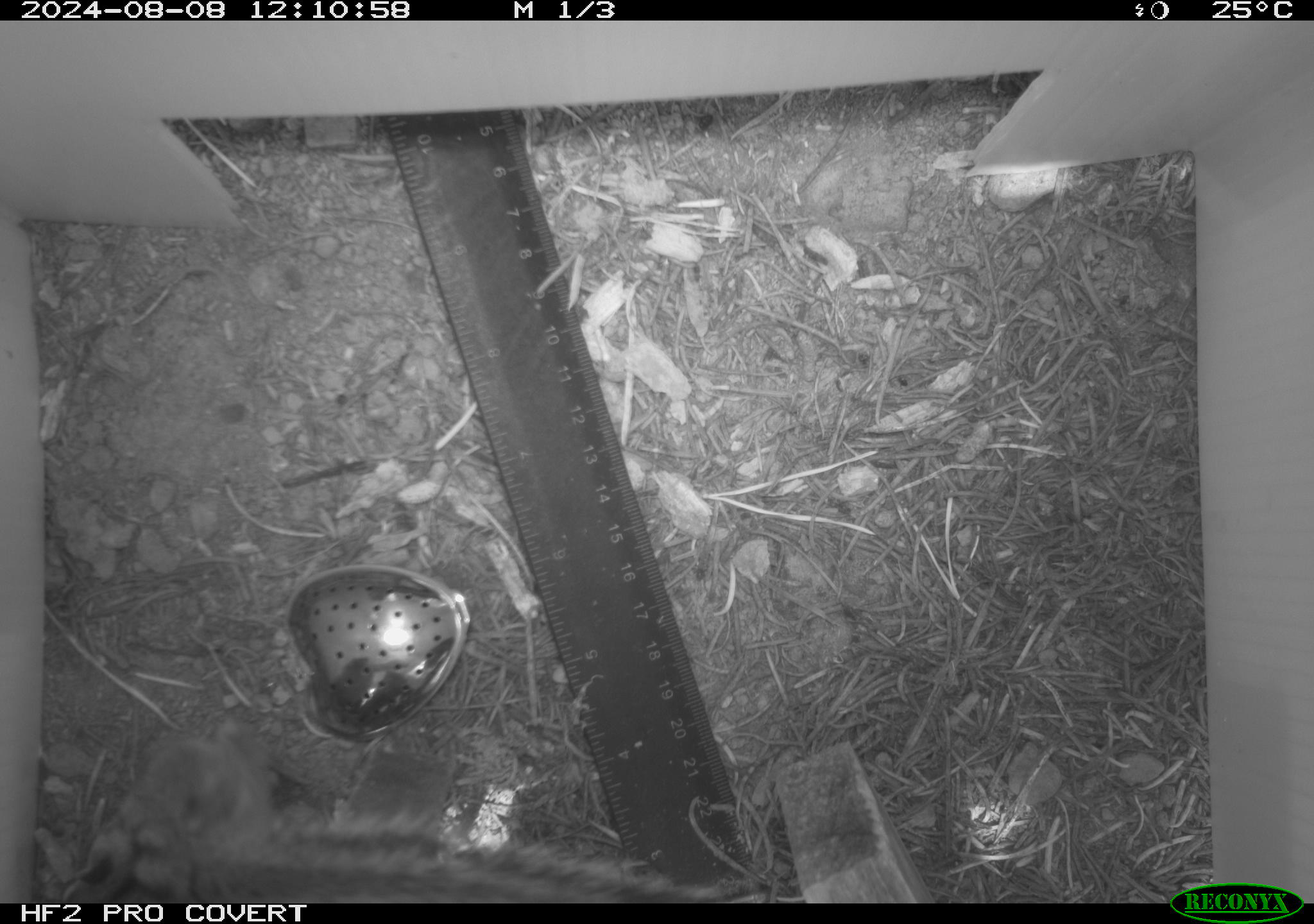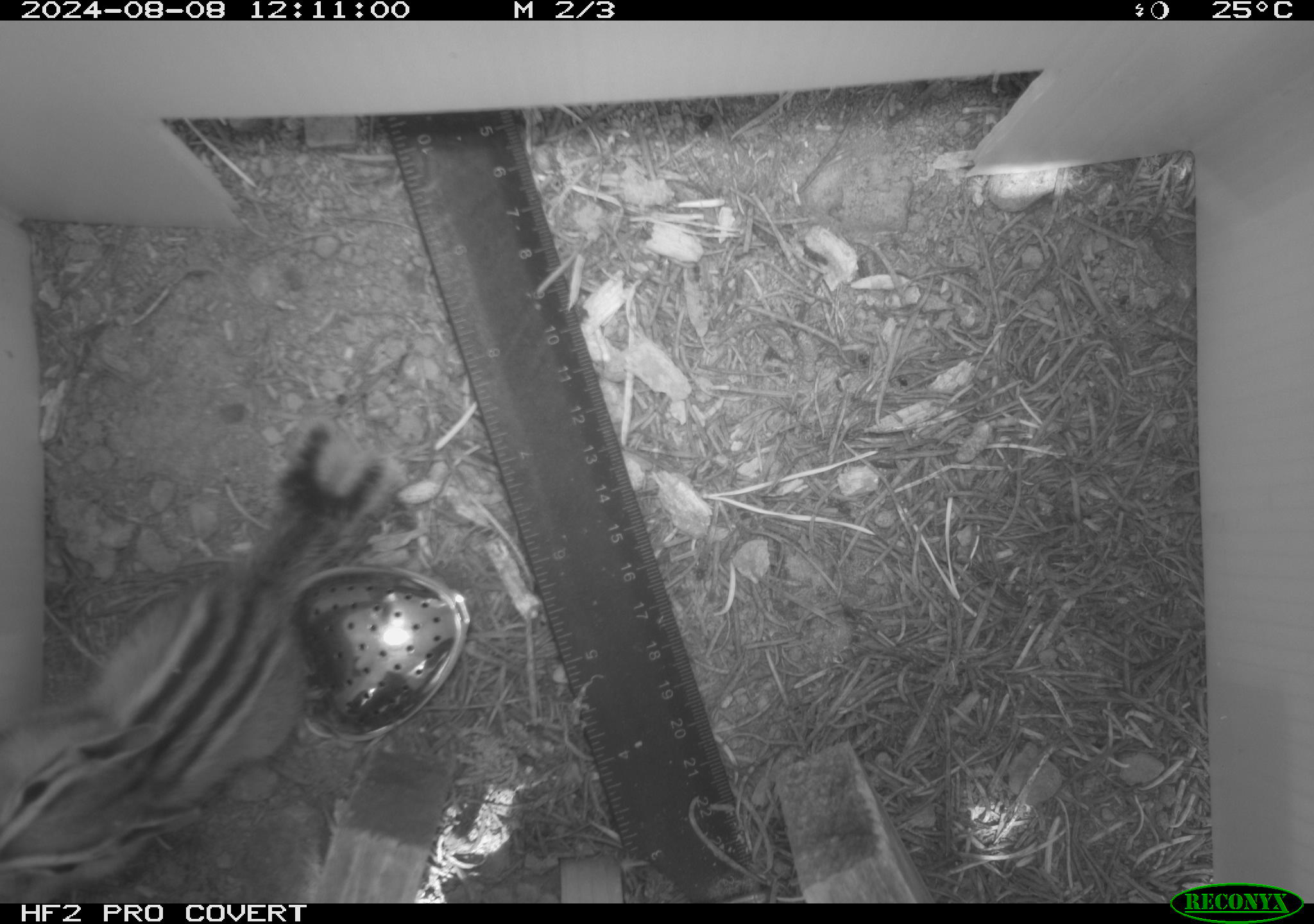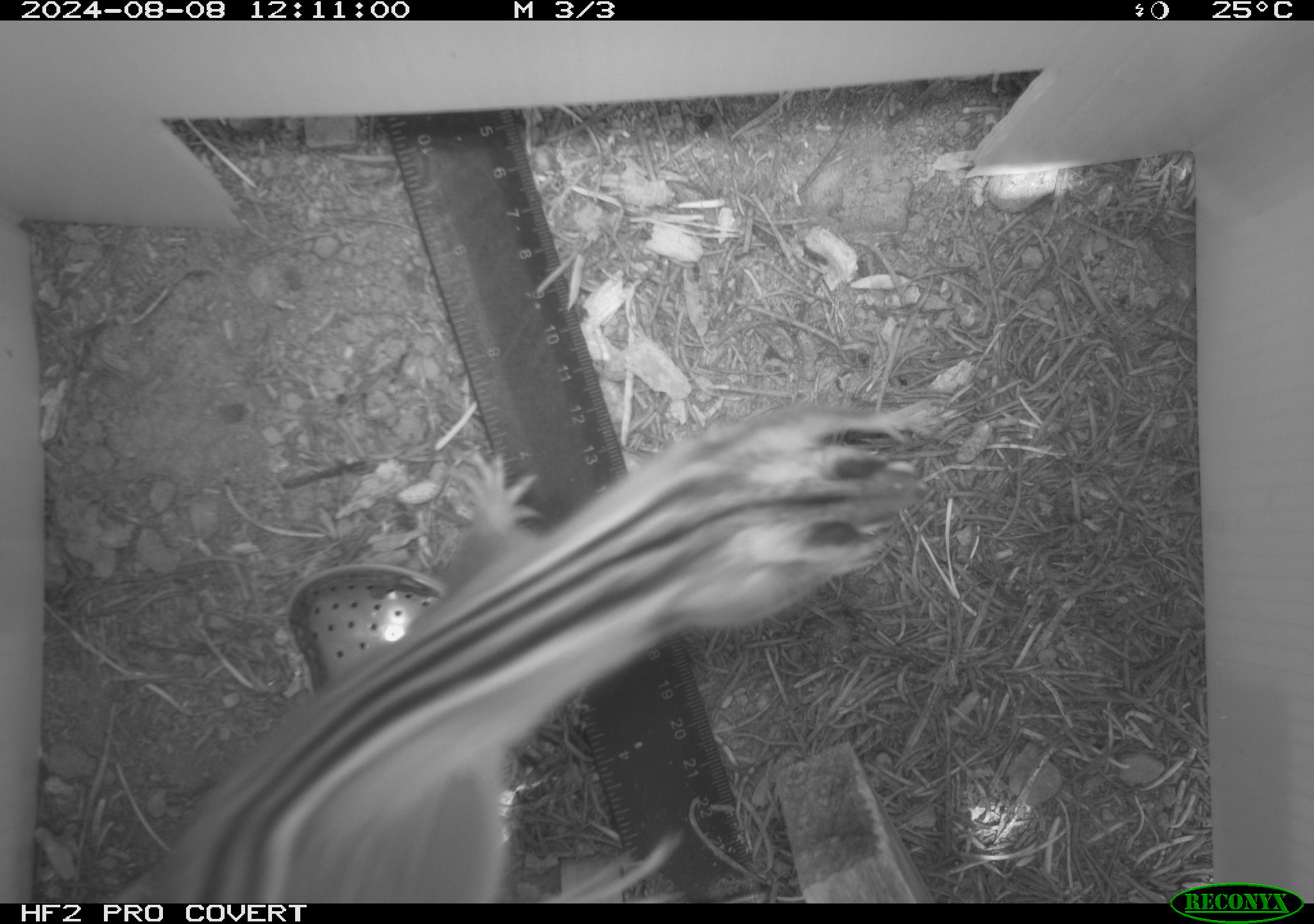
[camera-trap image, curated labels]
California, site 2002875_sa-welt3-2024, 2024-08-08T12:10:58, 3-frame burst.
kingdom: Animalia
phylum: Chordata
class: Mammalia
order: Rodentia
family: Sciuridae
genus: Neotamias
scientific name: Neotamias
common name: western chipmunks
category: neotamias species